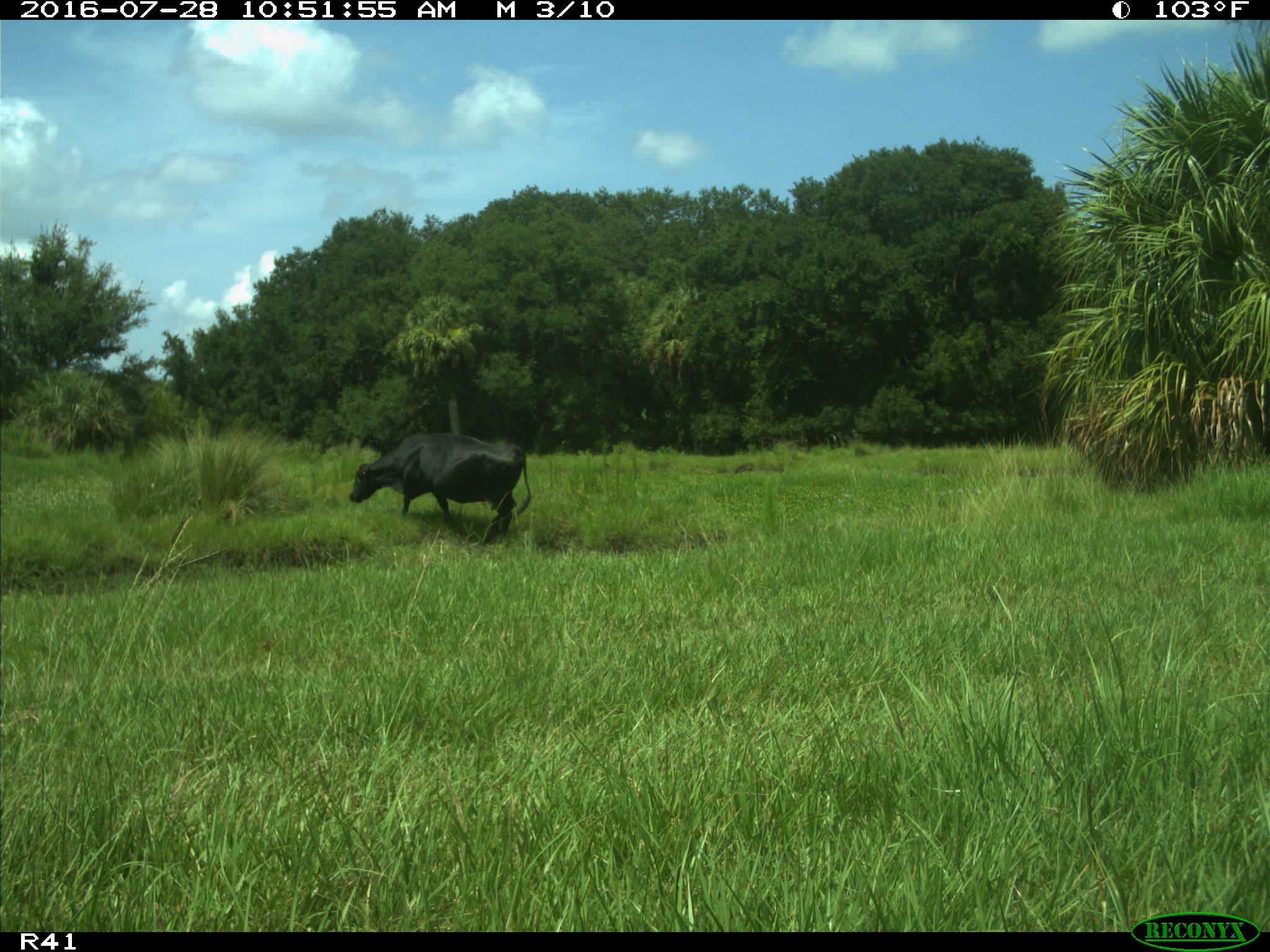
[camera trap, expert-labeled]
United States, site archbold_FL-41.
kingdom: Animalia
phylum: Chordata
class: Mammalia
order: Artiodactyla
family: Bovidae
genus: Bos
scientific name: Bos taurus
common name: domestic cow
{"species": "Bos taurus (domestic cow)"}